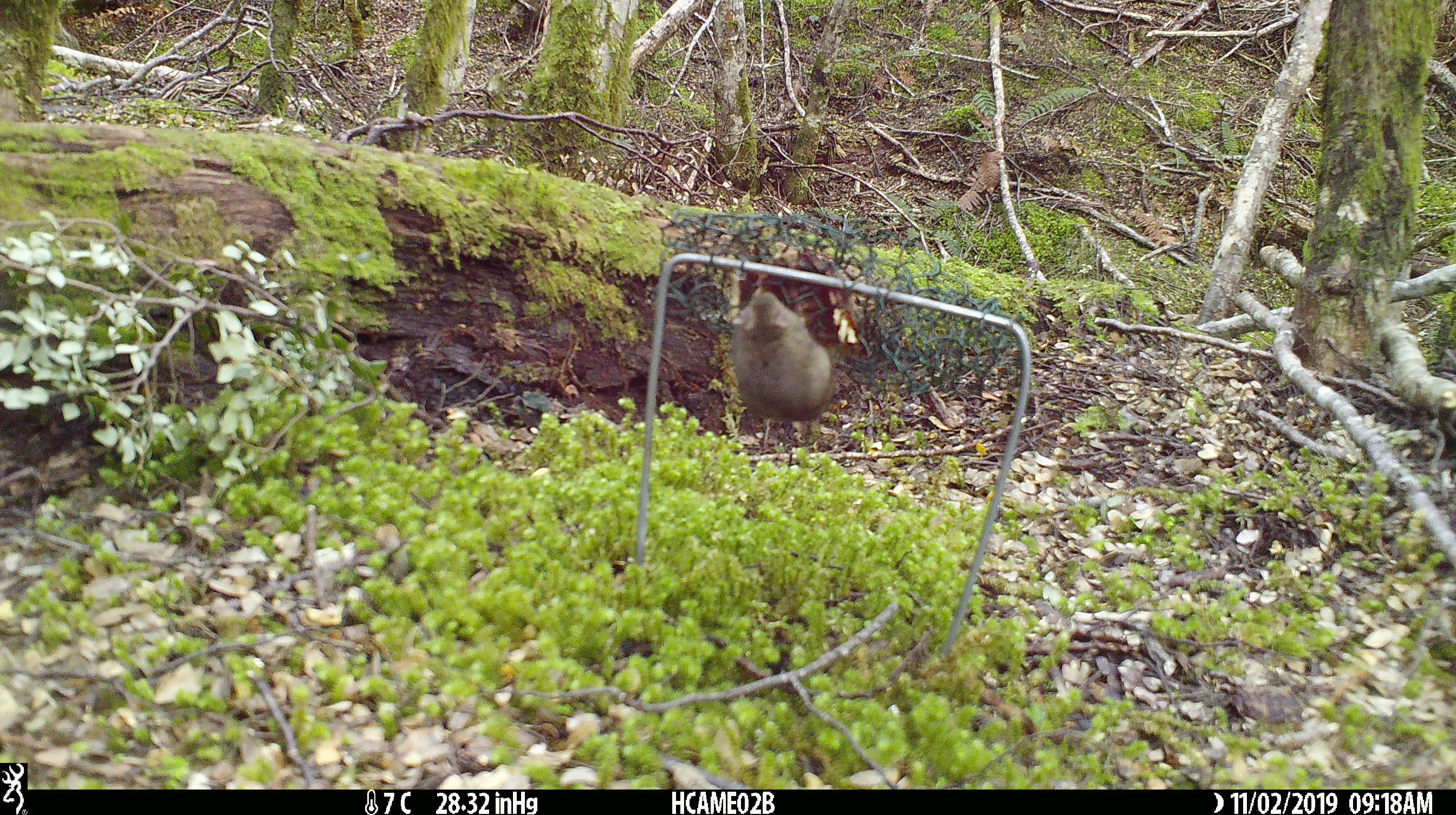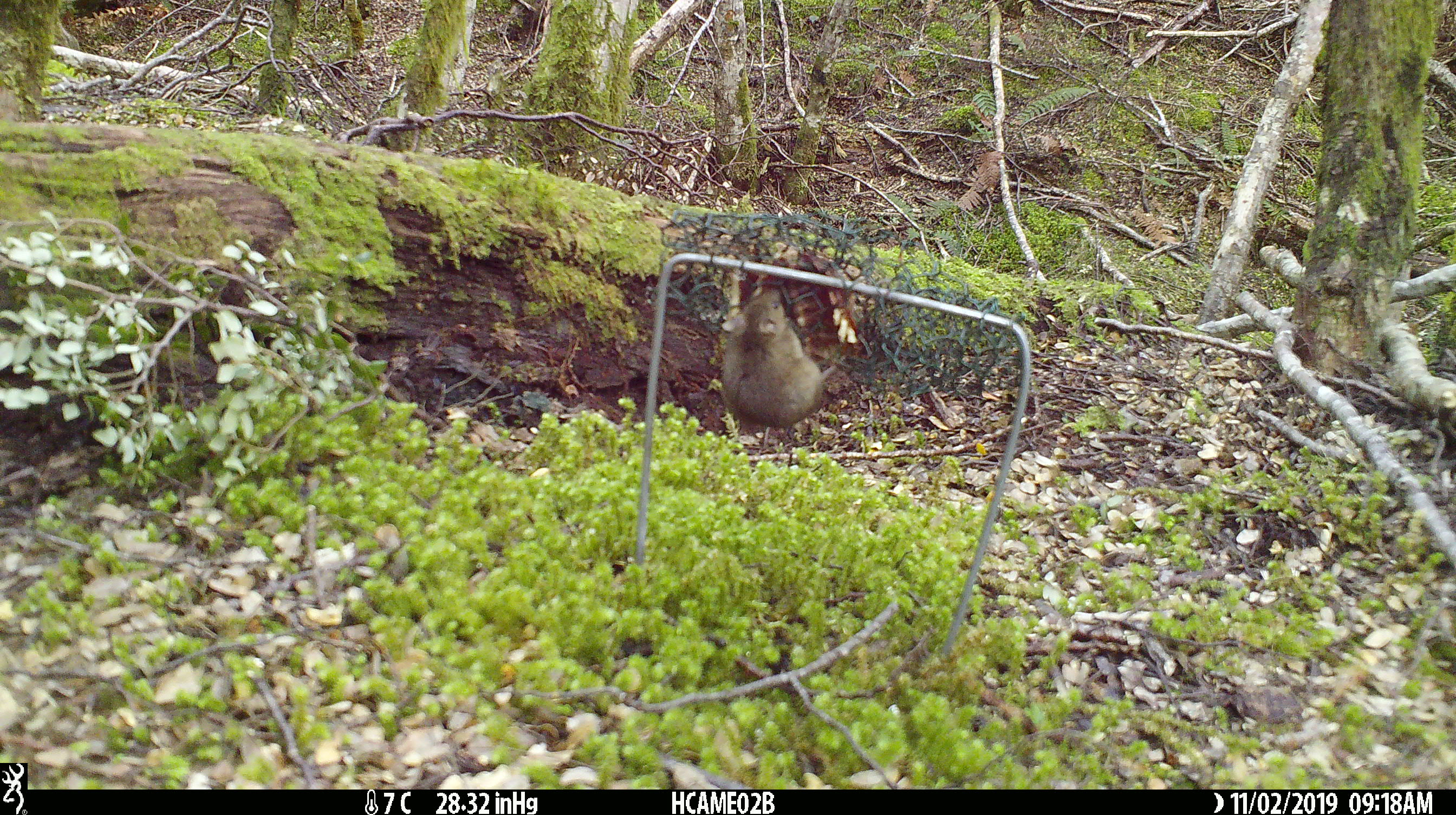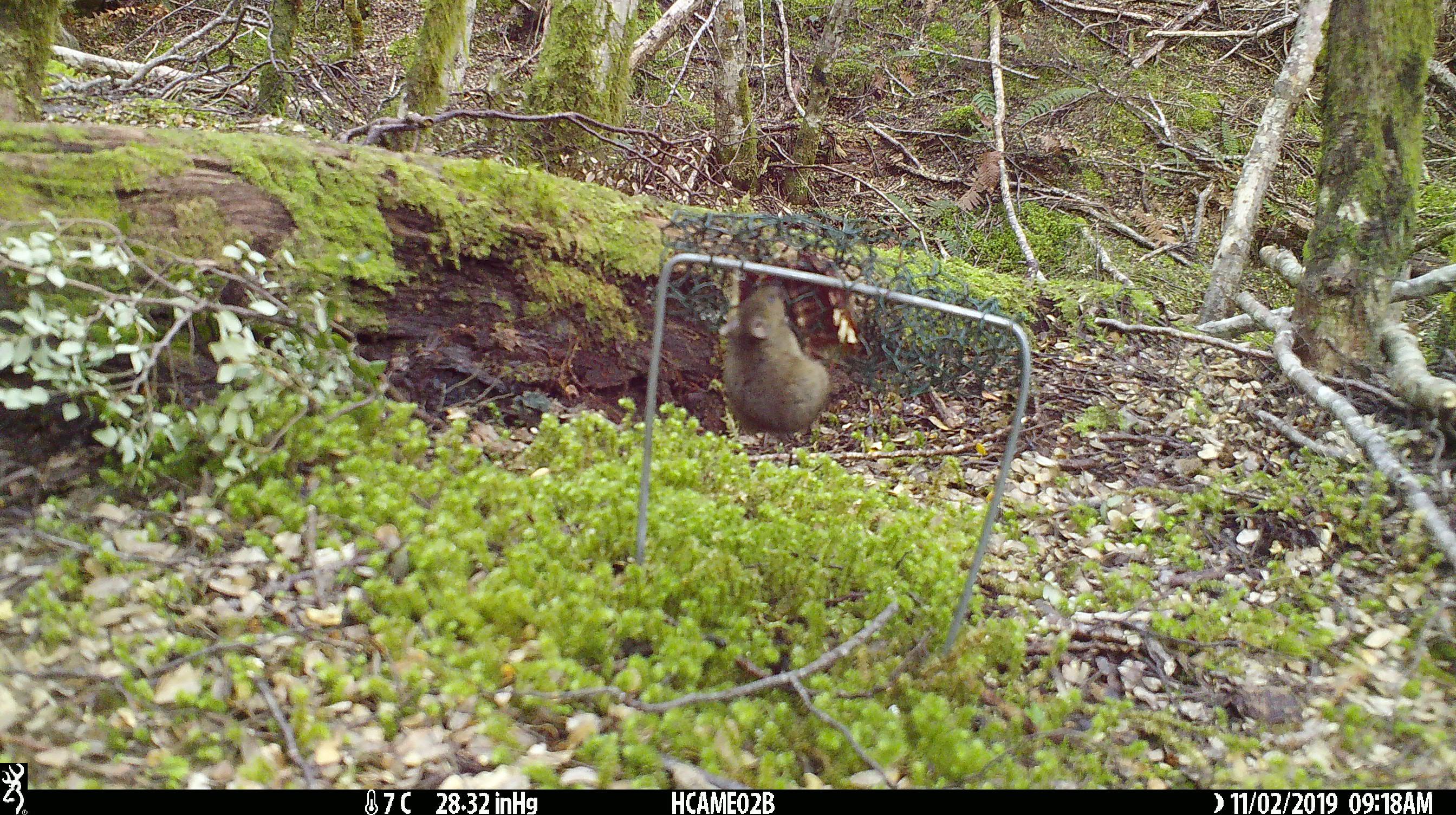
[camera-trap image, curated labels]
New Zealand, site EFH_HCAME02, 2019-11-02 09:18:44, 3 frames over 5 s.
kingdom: Animalia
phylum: Chordata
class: Mammalia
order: Rodentia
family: Muridae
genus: Mus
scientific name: Mus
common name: mouse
Mouse (Mus).